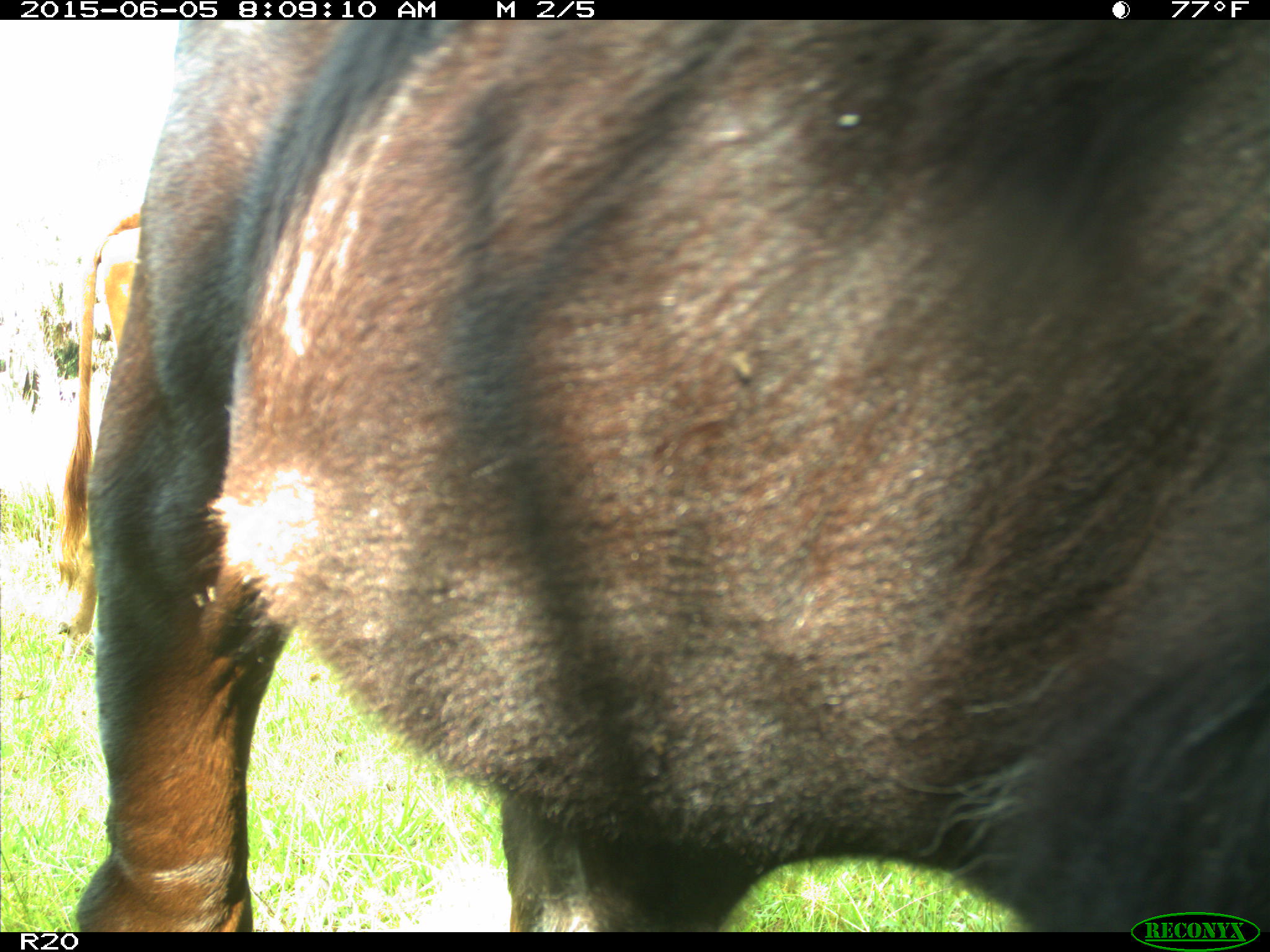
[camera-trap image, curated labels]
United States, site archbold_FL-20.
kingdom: Animalia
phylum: Chordata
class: Mammalia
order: Artiodactyla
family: Bovidae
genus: Bos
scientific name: Bos taurus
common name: domestic cow